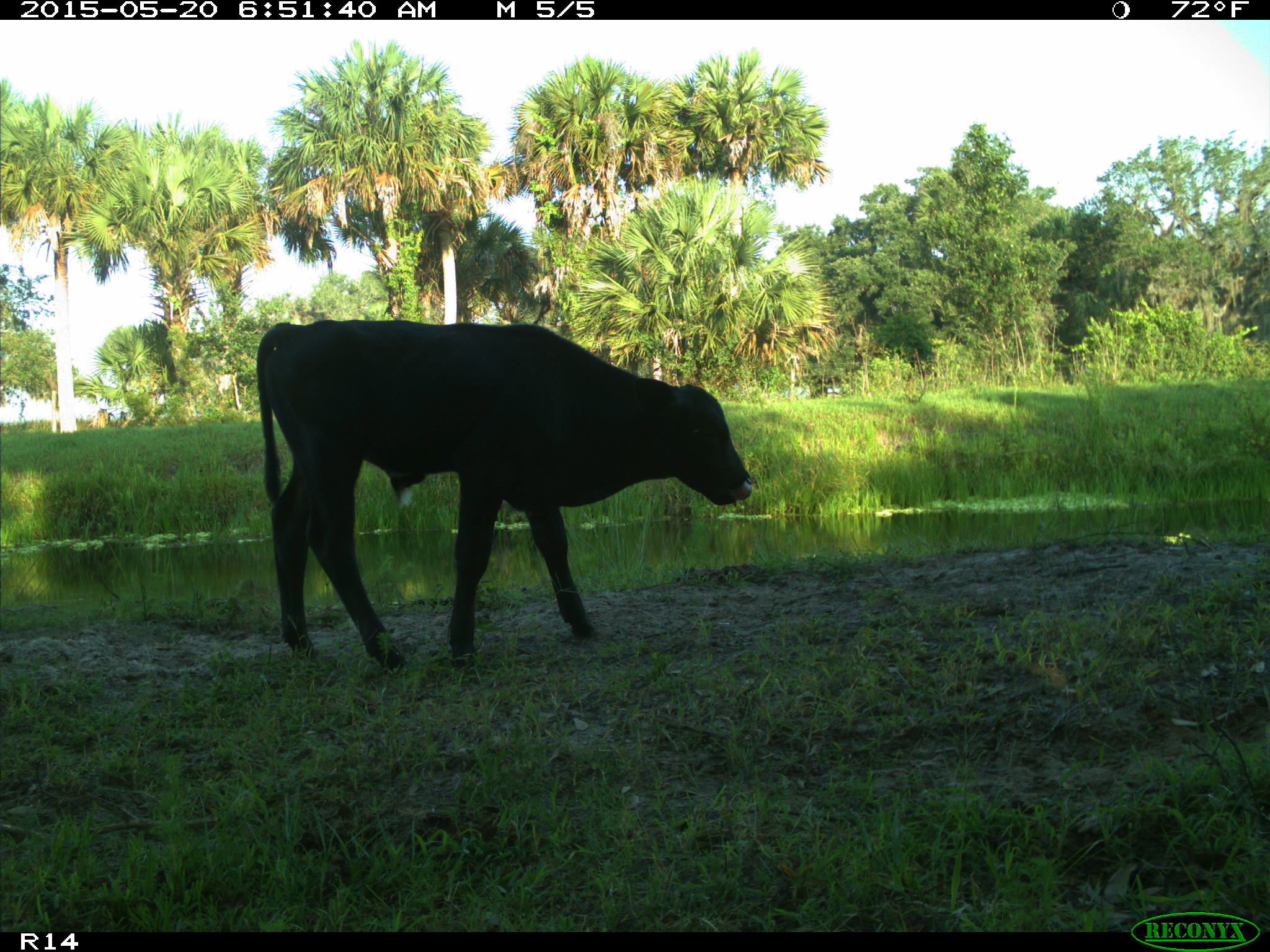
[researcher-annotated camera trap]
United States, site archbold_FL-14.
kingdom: Animalia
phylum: Chordata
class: Mammalia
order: Artiodactyla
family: Bovidae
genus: Bos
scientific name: Bos taurus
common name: domestic cow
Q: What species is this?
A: Bos taurus (domestic cow).